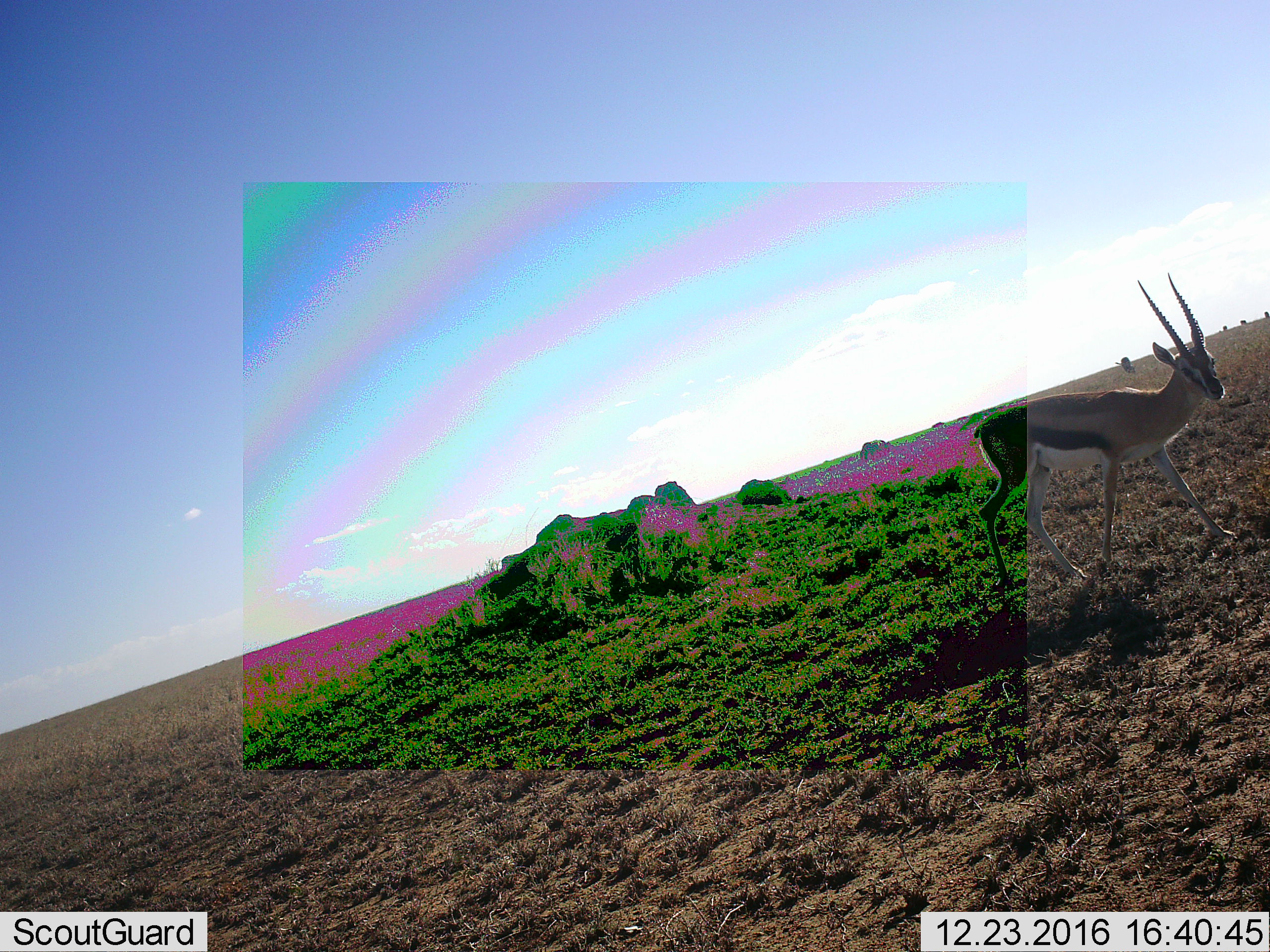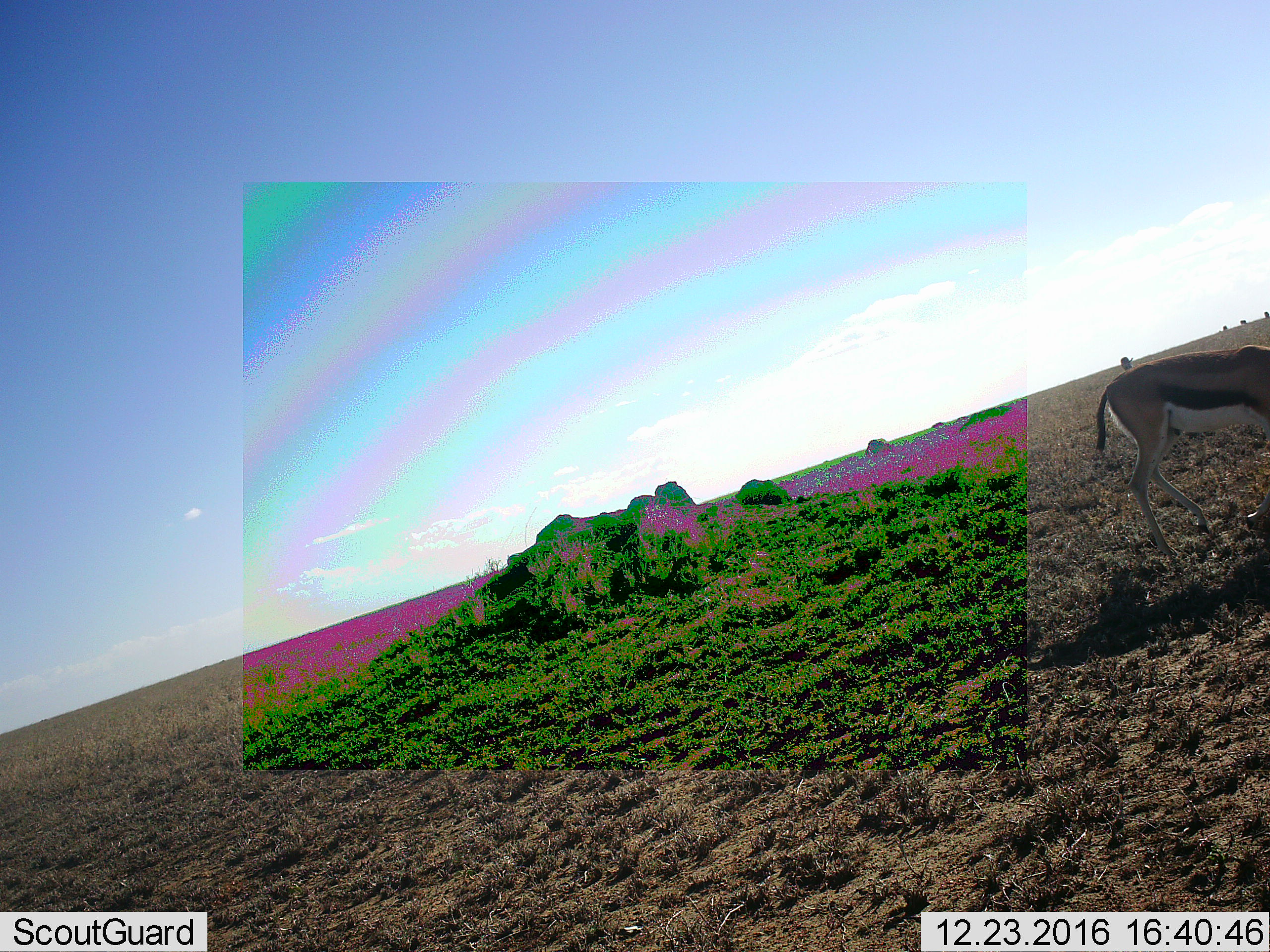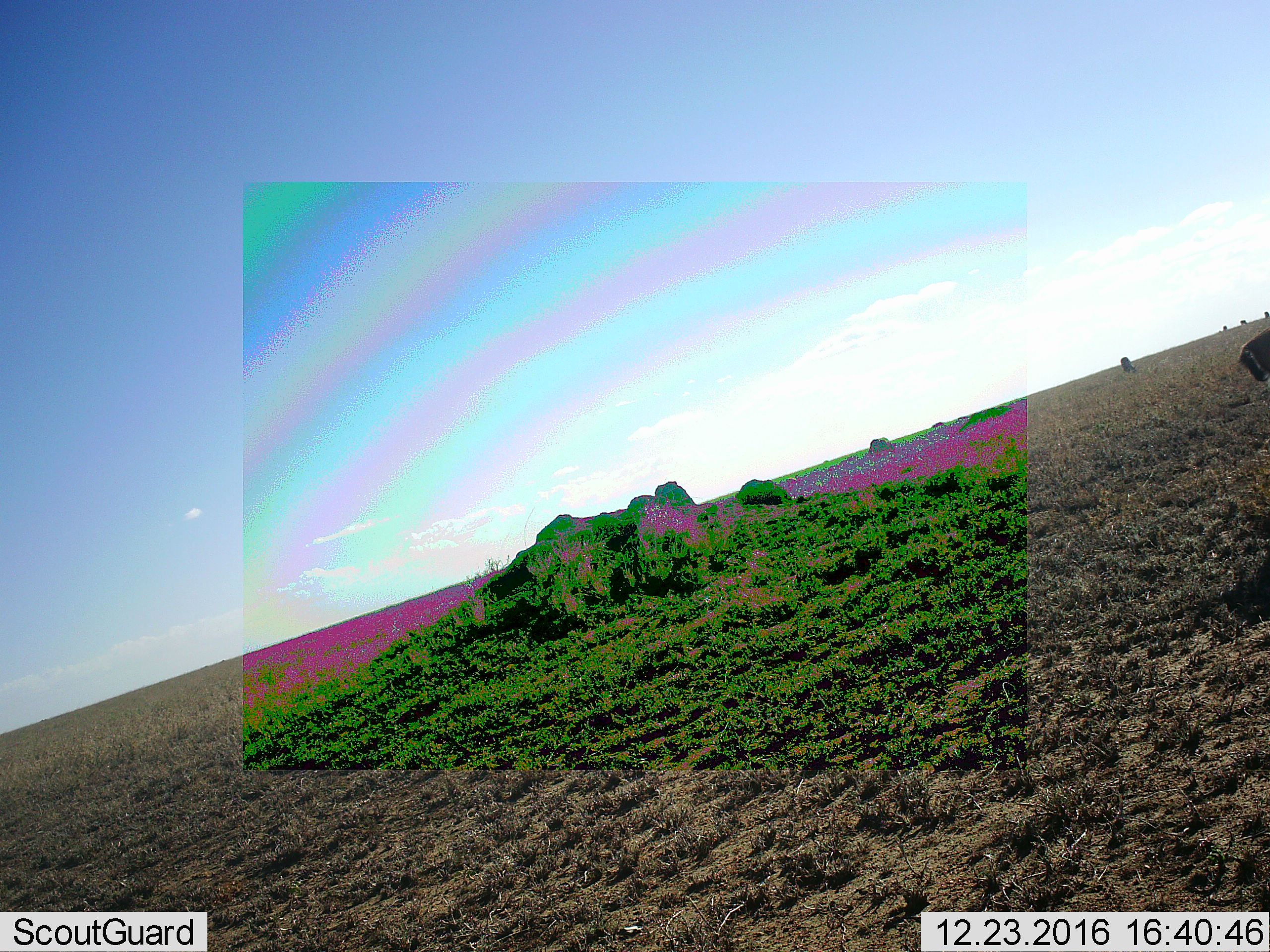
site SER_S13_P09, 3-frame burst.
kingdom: Animalia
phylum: Chordata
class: Mammalia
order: Artiodactyla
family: Bovidae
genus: Eudorcas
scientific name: Eudorcas thomsonii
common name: thomson's gazelle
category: gazellethomsons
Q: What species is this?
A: Gazellethomsons (thomson's gazelle) (Eudorcas thomsonii).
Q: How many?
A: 1.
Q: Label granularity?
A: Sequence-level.